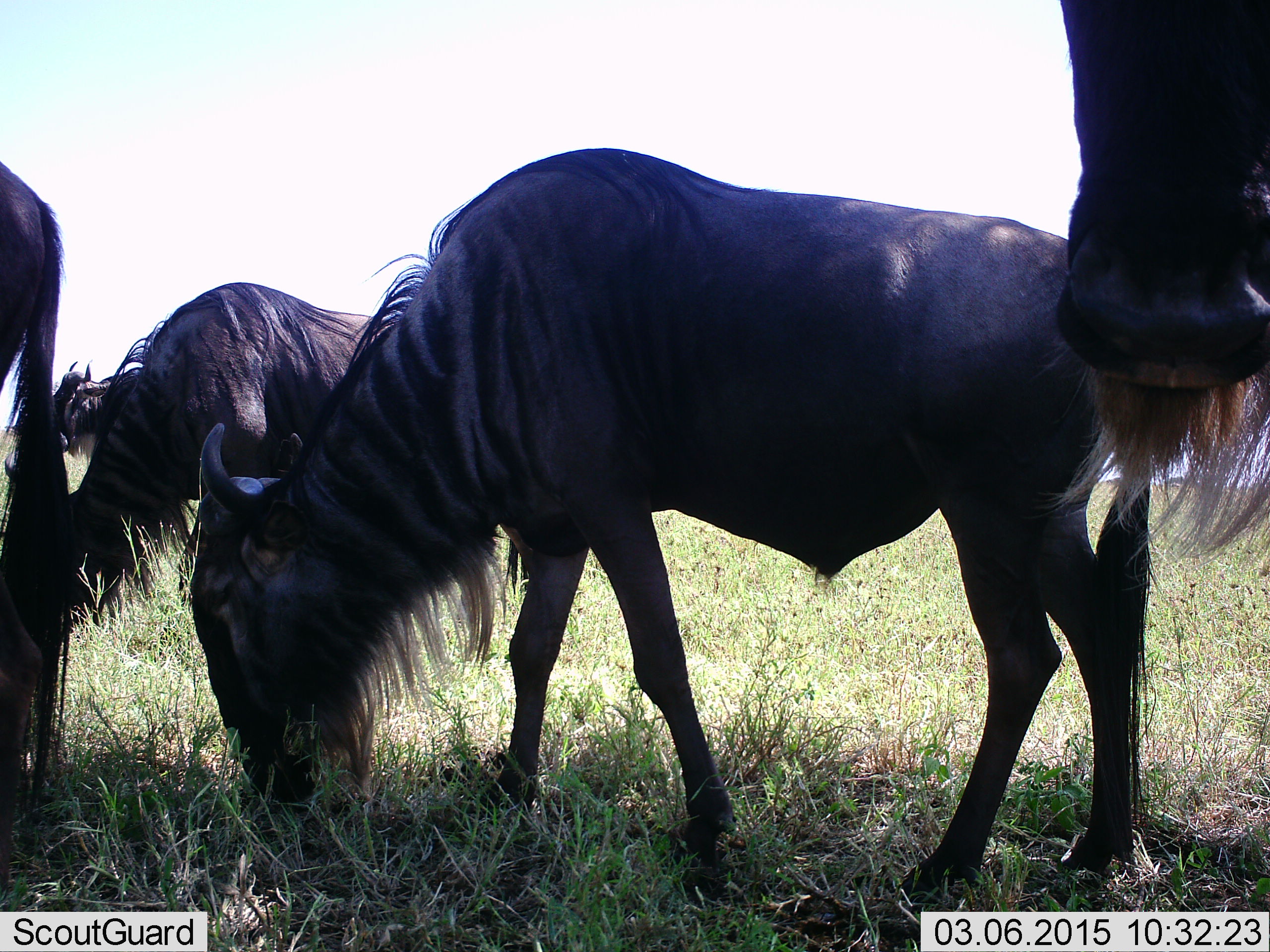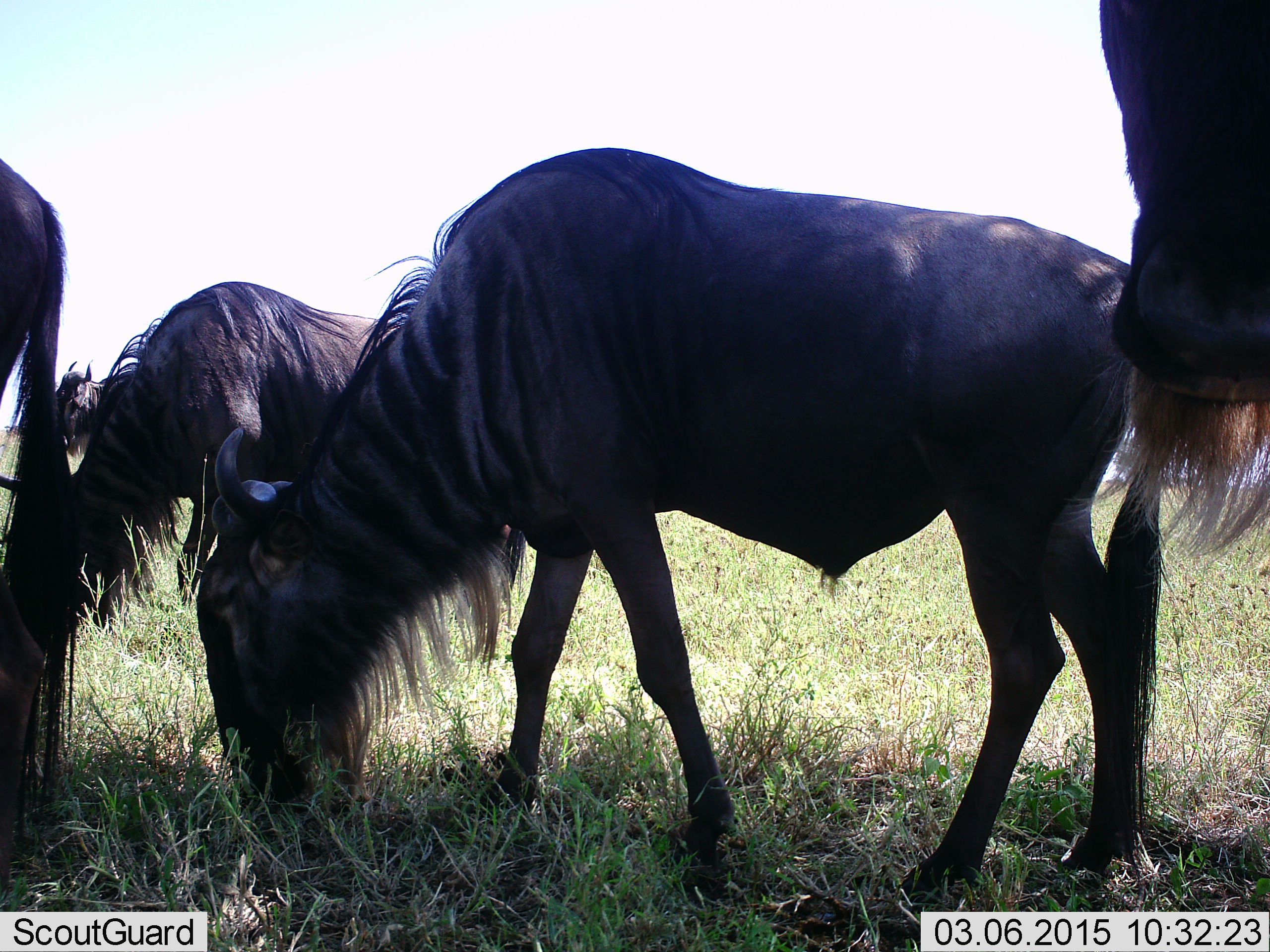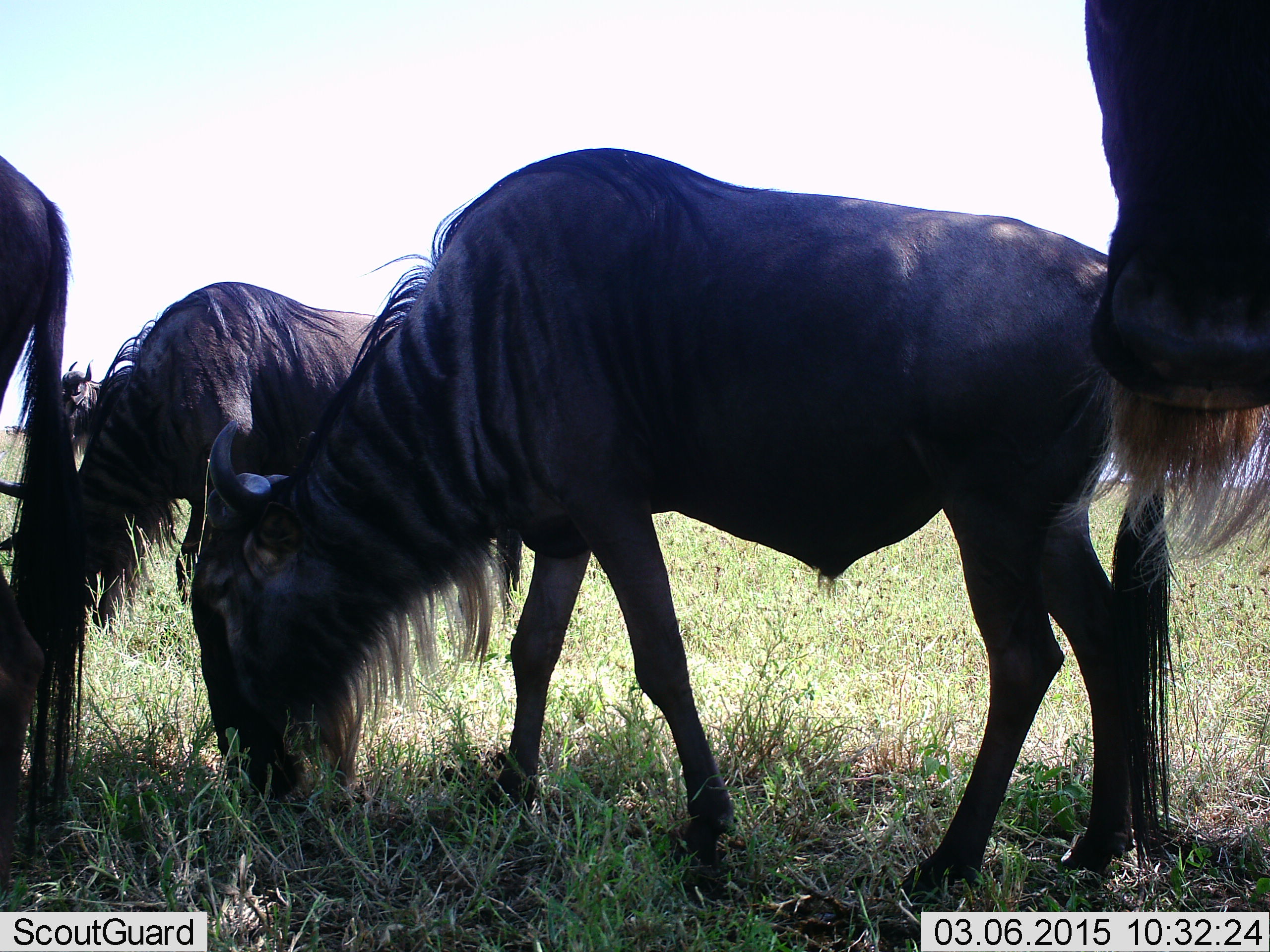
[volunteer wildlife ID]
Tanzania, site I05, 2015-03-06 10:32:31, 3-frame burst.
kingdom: Animalia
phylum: Chordata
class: Mammalia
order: Artiodactyla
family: Bovidae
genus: Connochaetes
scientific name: Connochaetes taurinus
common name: blue wildebeest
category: wildebeest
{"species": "wildebeest (blue wildebeest) (Connochaetes taurinus)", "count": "5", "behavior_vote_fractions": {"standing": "80%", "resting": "0%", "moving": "20%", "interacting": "0%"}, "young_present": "0%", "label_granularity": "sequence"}